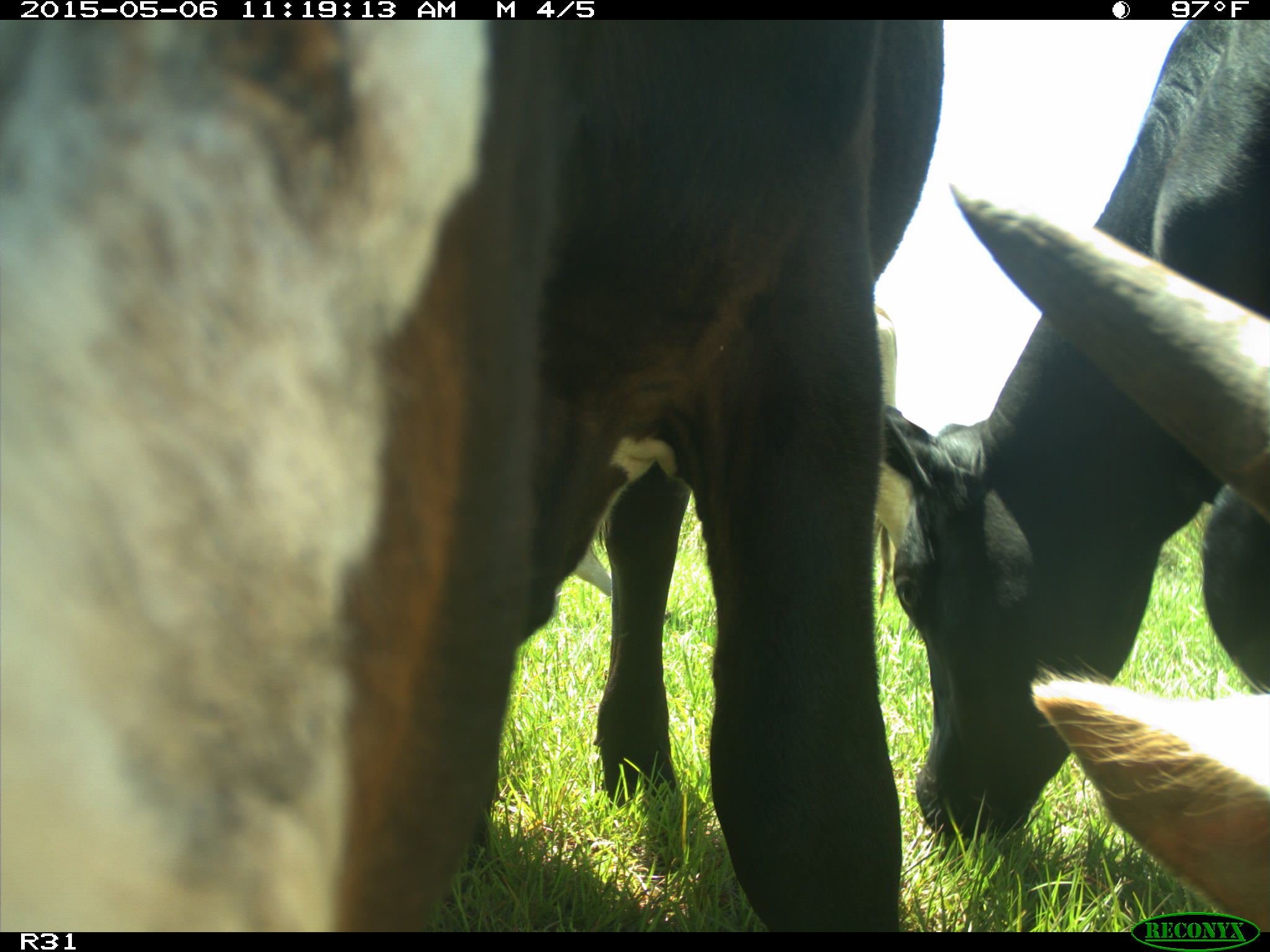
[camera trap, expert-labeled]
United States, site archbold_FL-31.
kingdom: Animalia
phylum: Chordata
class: Mammalia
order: Artiodactyla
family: Bovidae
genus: Bos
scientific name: Bos taurus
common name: domestic cow